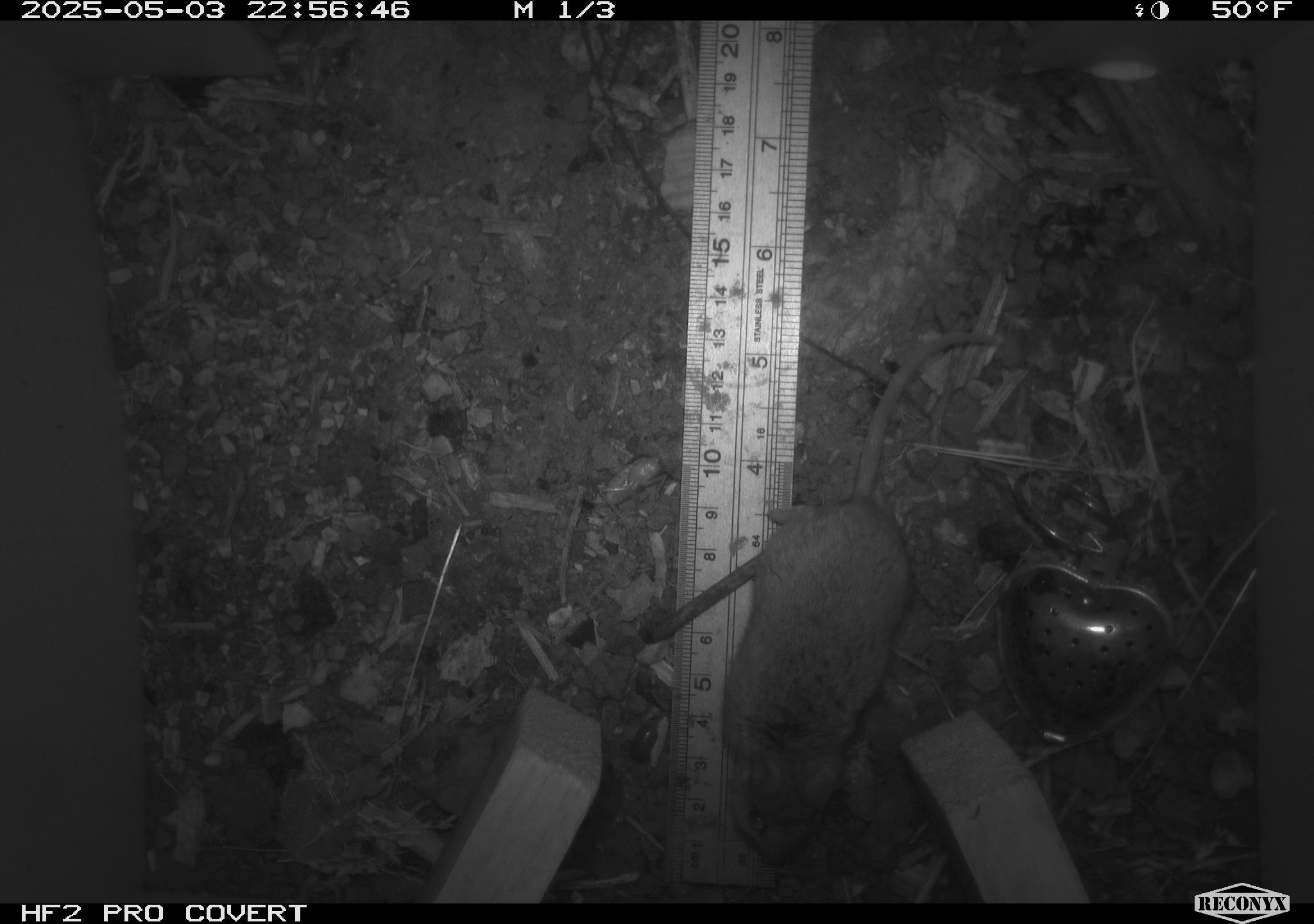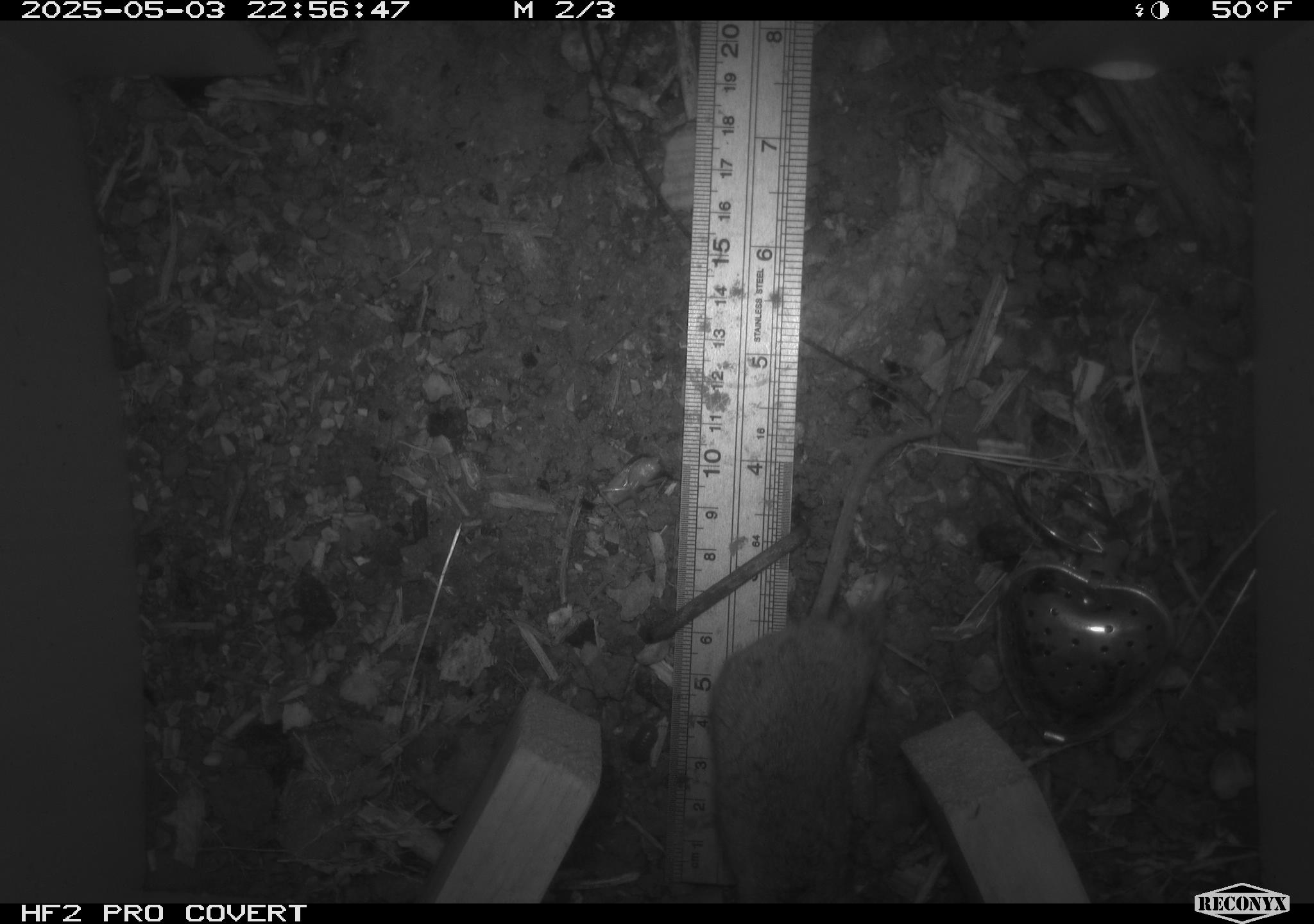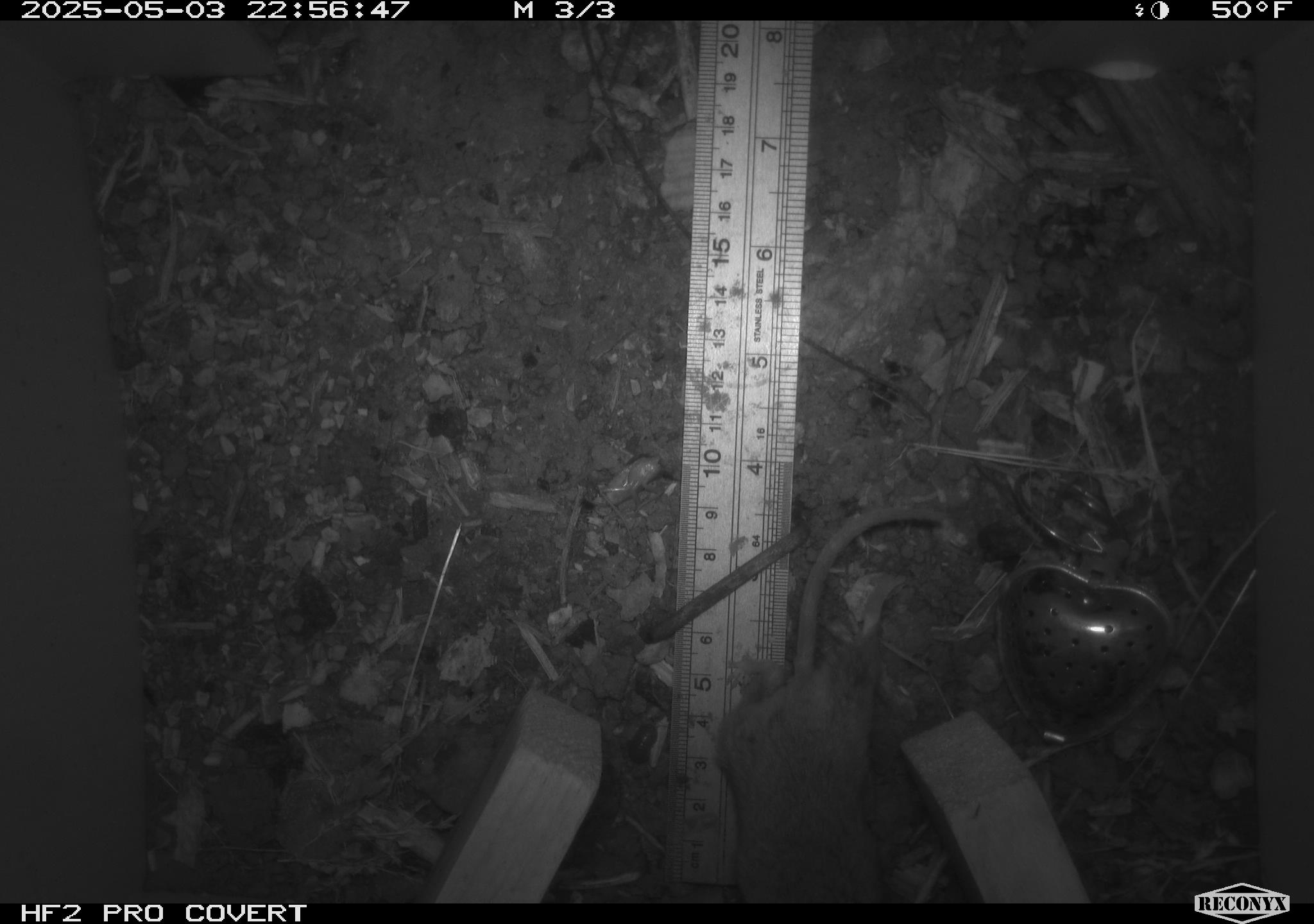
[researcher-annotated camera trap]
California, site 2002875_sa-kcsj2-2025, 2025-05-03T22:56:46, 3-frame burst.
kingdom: Animalia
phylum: Chordata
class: Mammalia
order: Rodentia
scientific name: Rodentia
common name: rodent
Rodent (Rodentia).